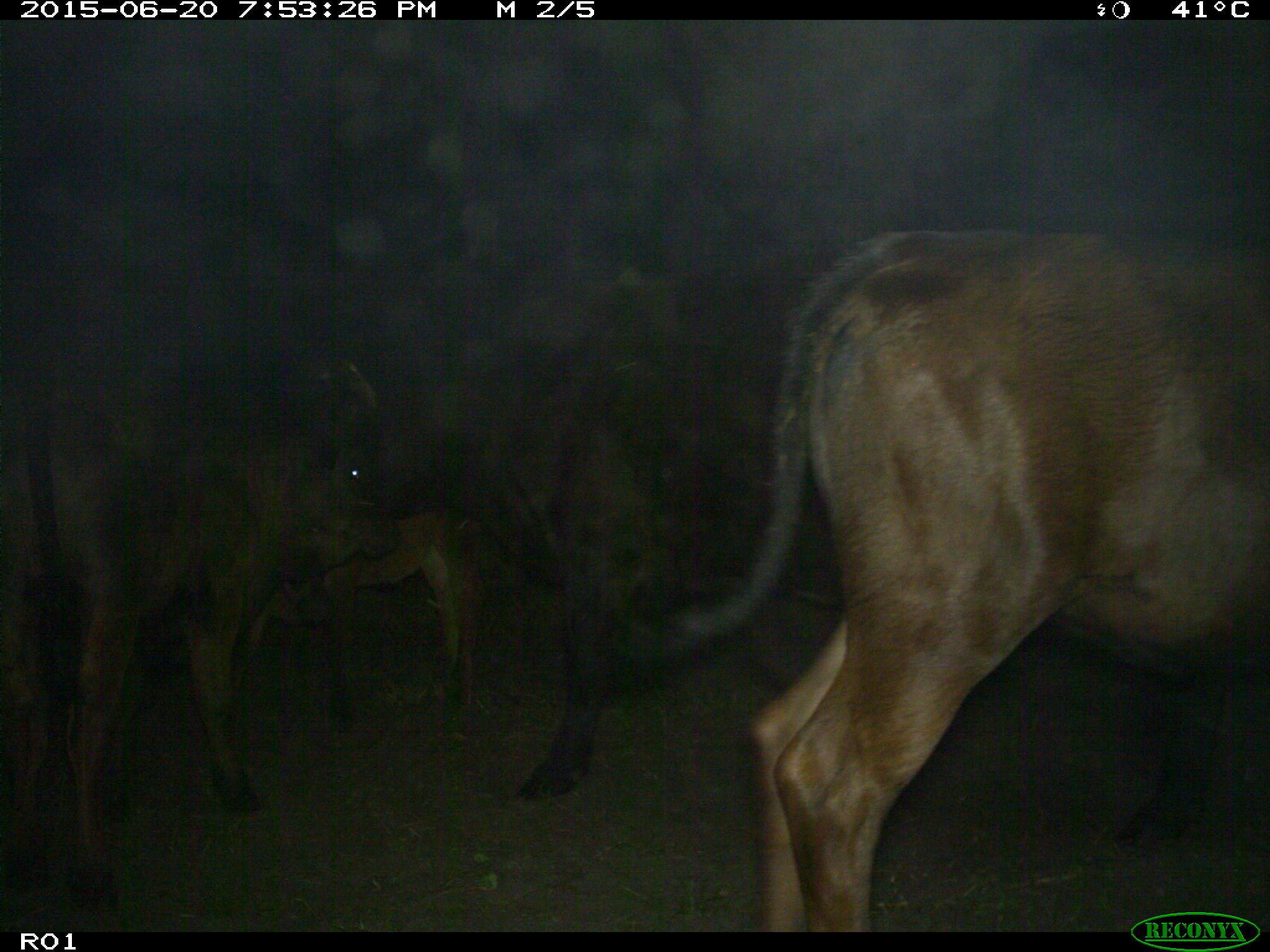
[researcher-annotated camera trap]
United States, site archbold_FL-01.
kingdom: Animalia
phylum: Chordata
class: Mammalia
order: Artiodactyla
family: Bovidae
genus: Bos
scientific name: Bos taurus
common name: domestic cow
Bos taurus (domestic cow).